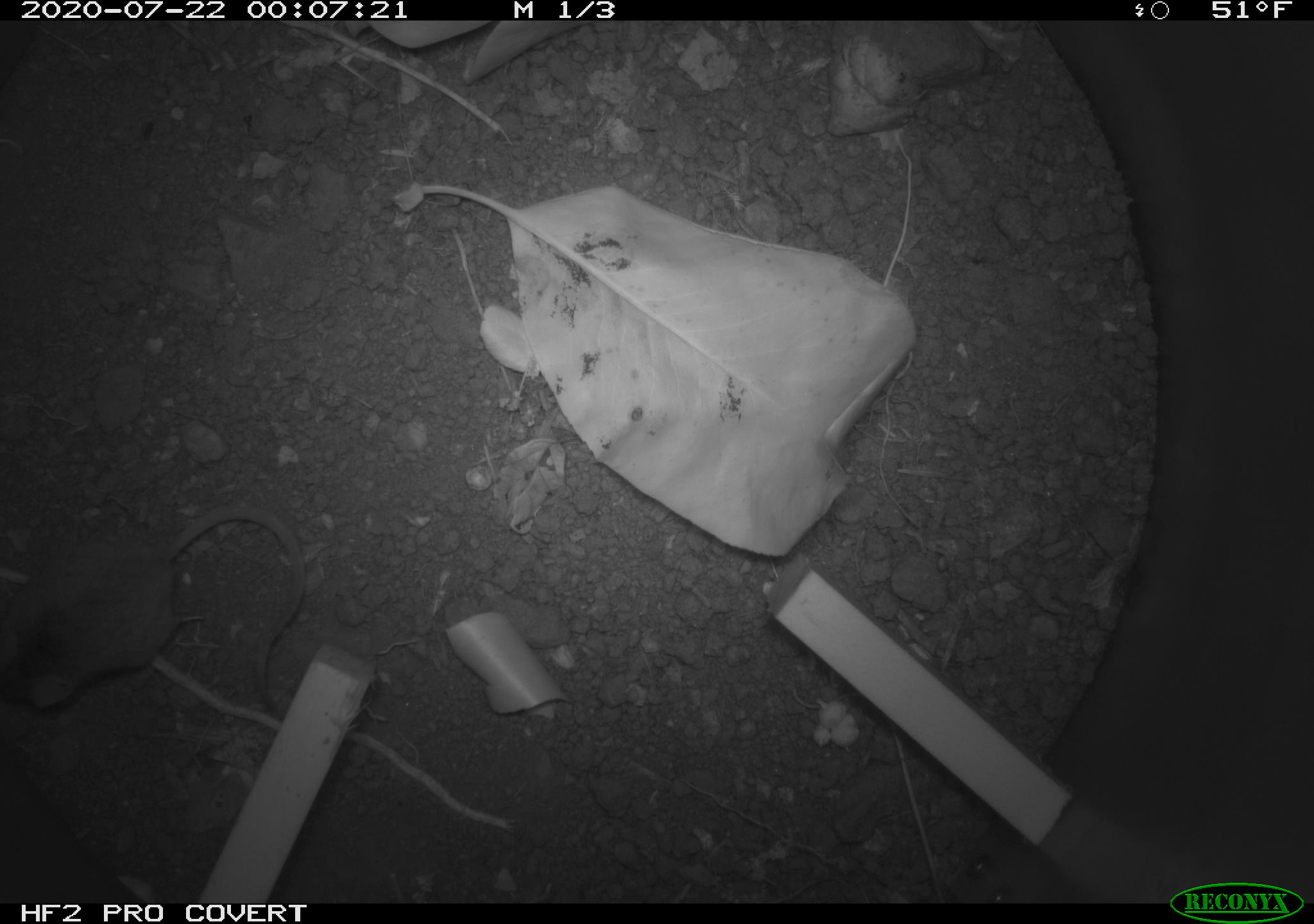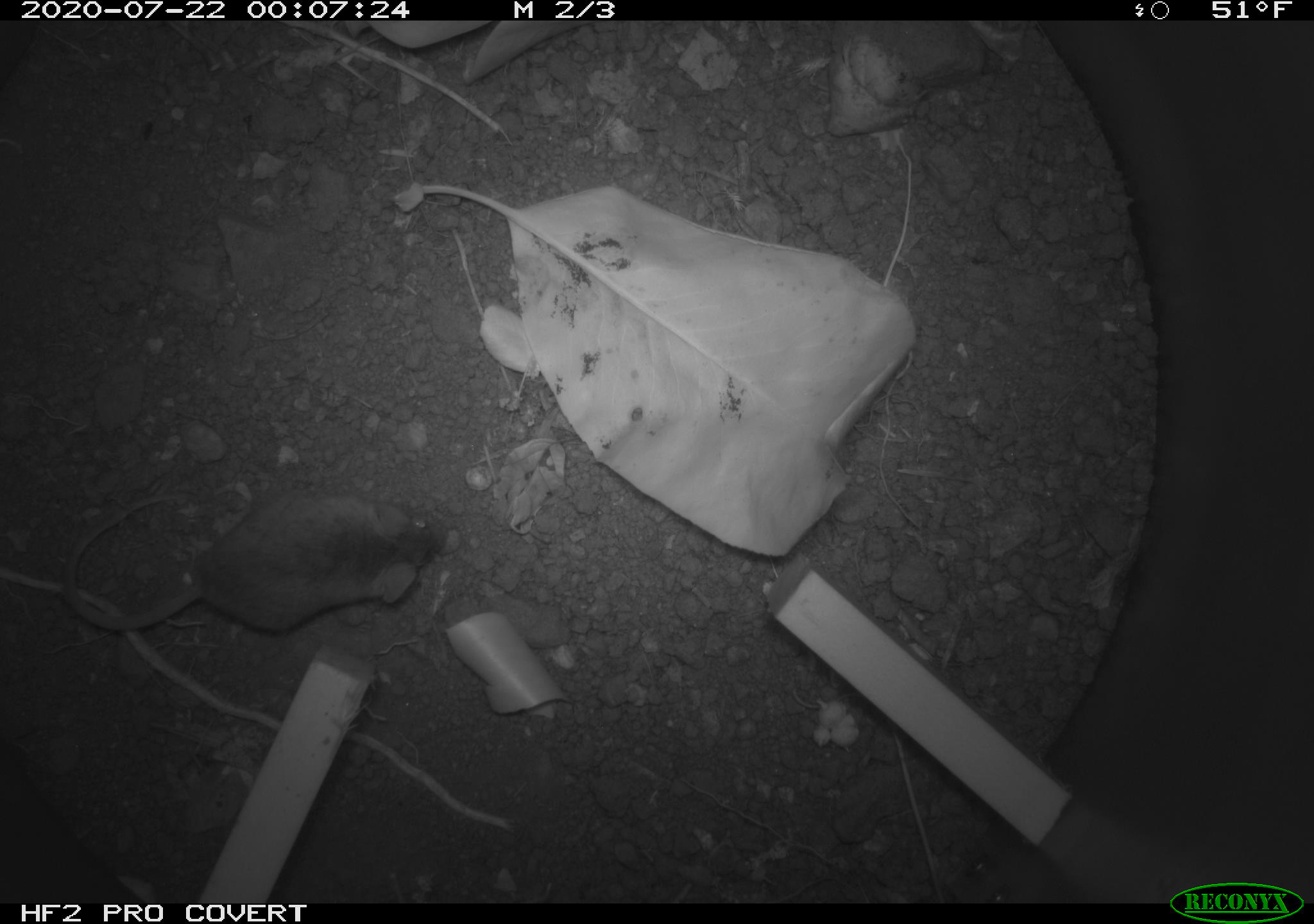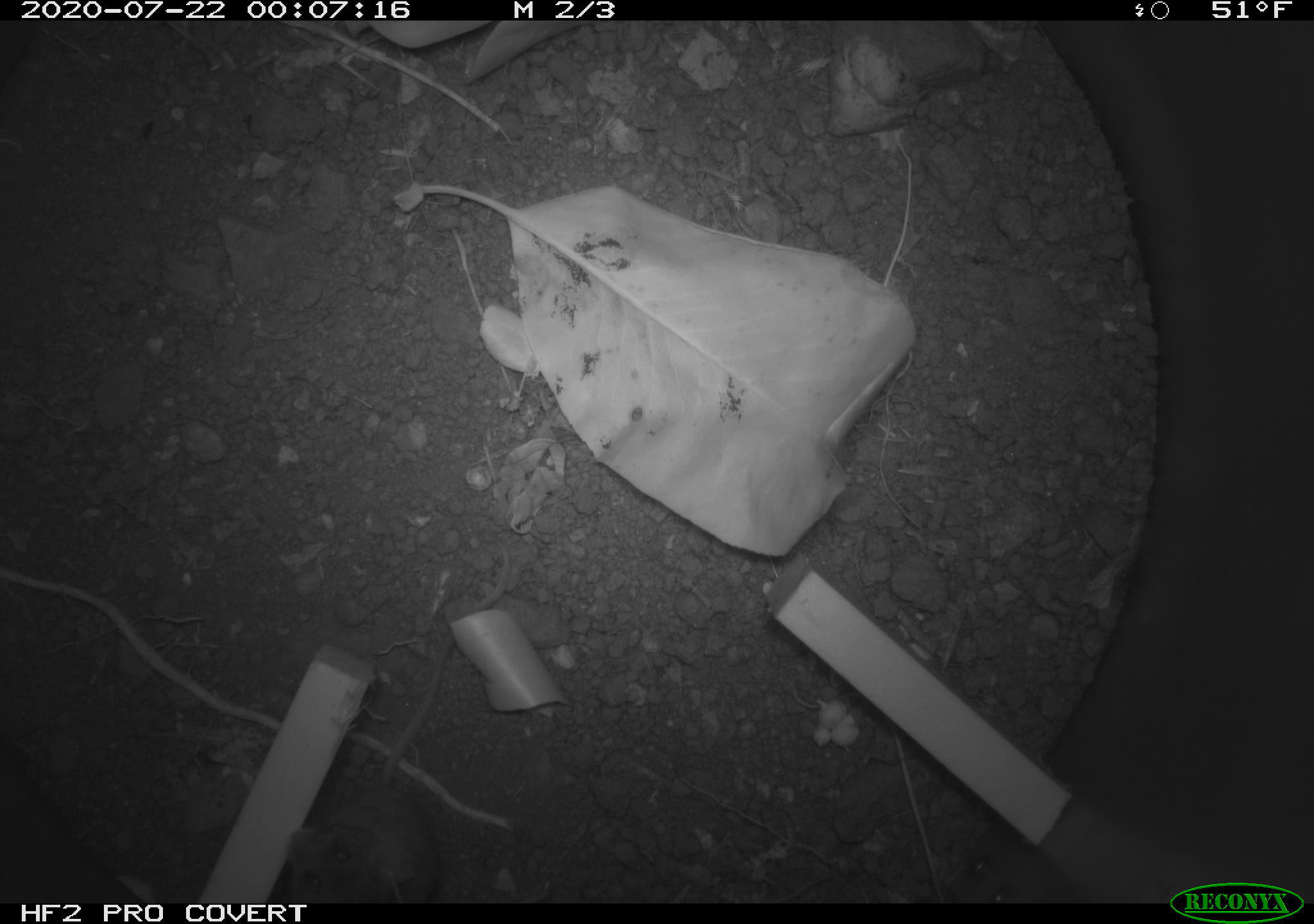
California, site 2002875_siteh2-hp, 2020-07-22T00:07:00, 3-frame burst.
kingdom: Animalia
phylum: Chordata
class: Mammalia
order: Rodentia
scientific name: Rodentia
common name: rodent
Rodent (Rodentia).